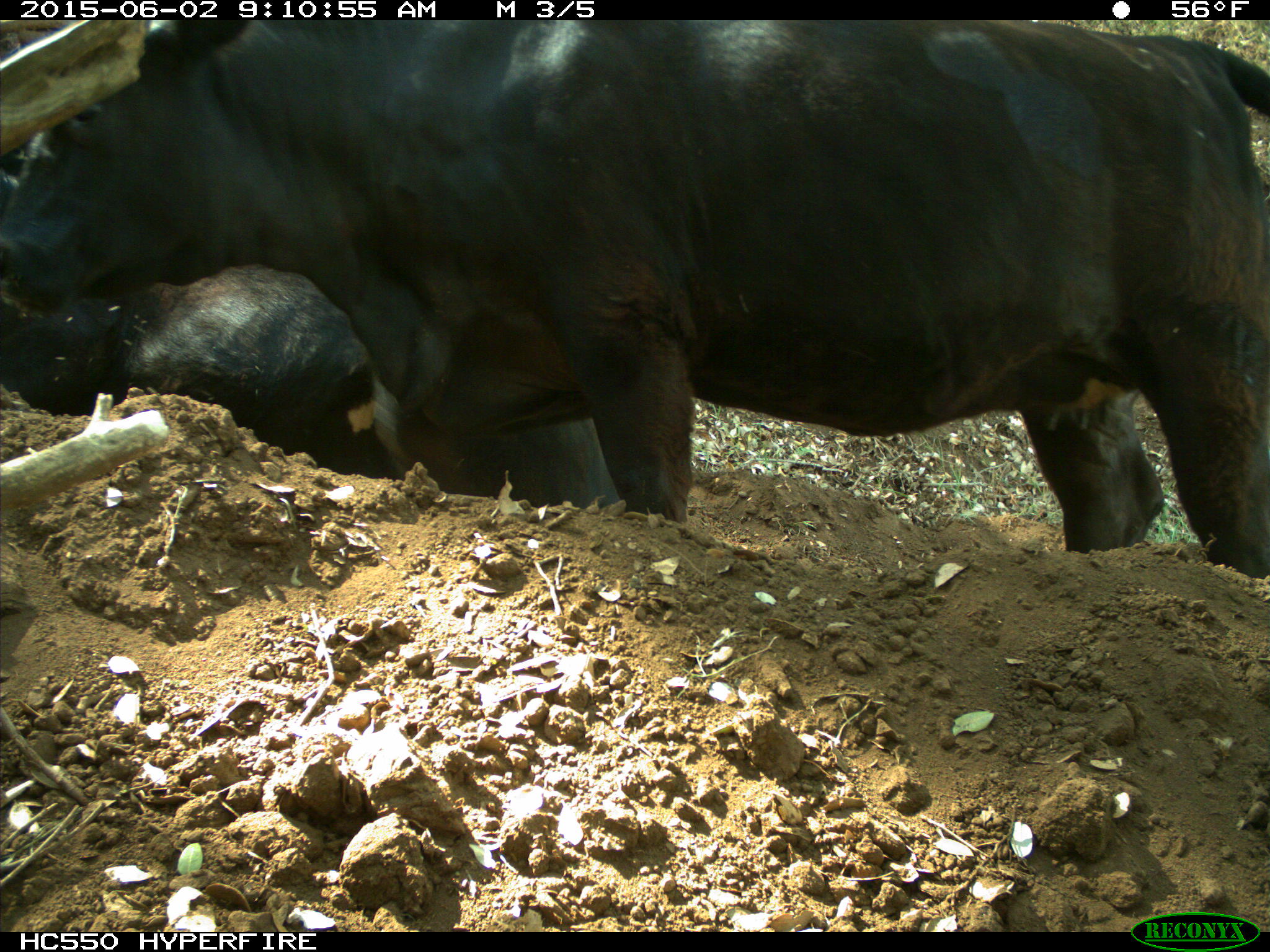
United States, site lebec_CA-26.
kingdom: Animalia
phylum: Chordata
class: Mammalia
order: Artiodactyla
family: Bovidae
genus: Bos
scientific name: Bos taurus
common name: domestic cow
Bos taurus (domestic cow).